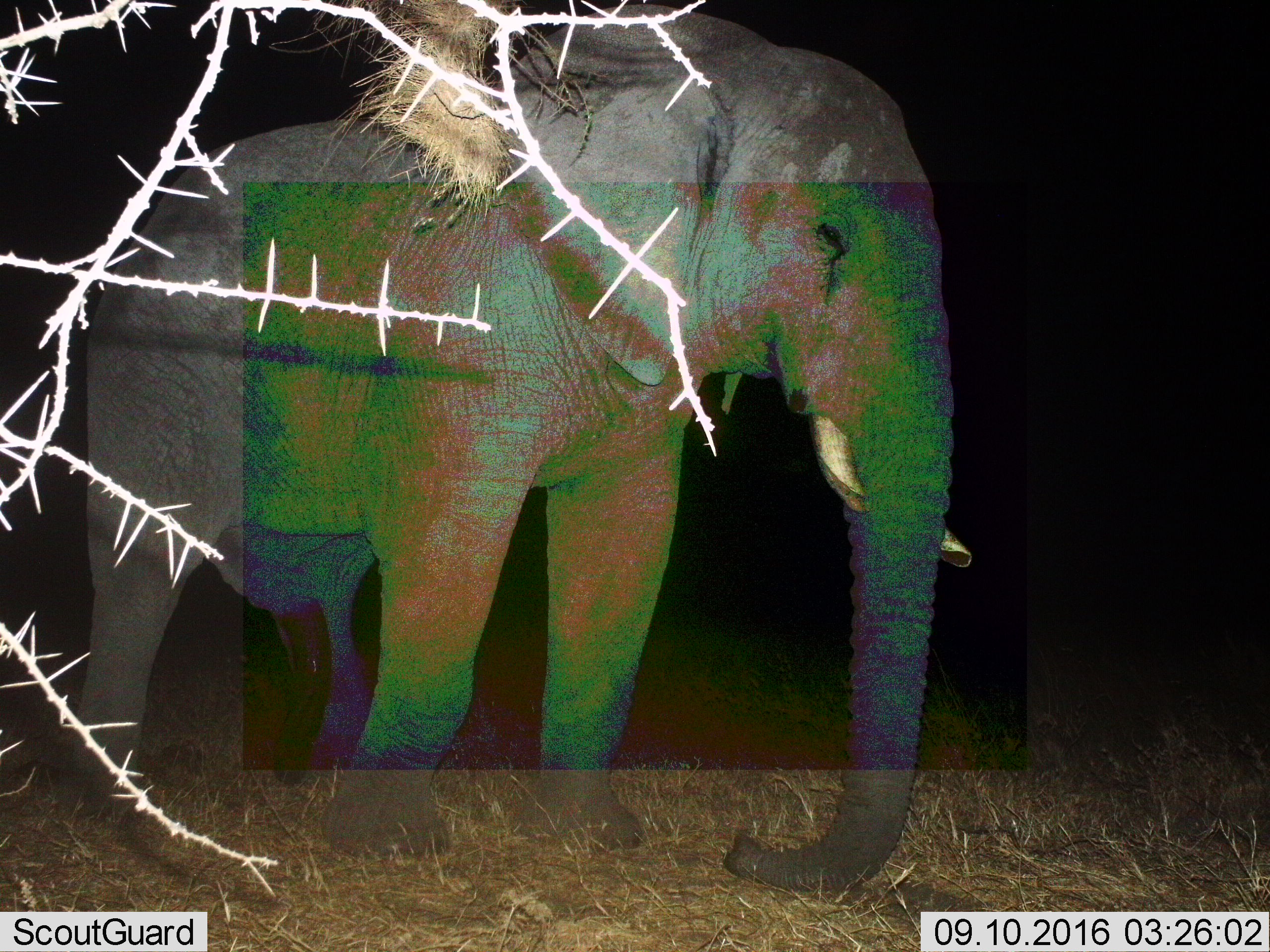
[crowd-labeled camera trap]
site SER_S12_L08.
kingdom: Animalia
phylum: Chordata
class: Mammalia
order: Proboscidea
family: Elephantidae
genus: Loxodonta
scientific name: Loxodonta africana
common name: african bush elephant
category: elephant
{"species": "elephant (african bush elephant) (Loxodonta africana)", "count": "1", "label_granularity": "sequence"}